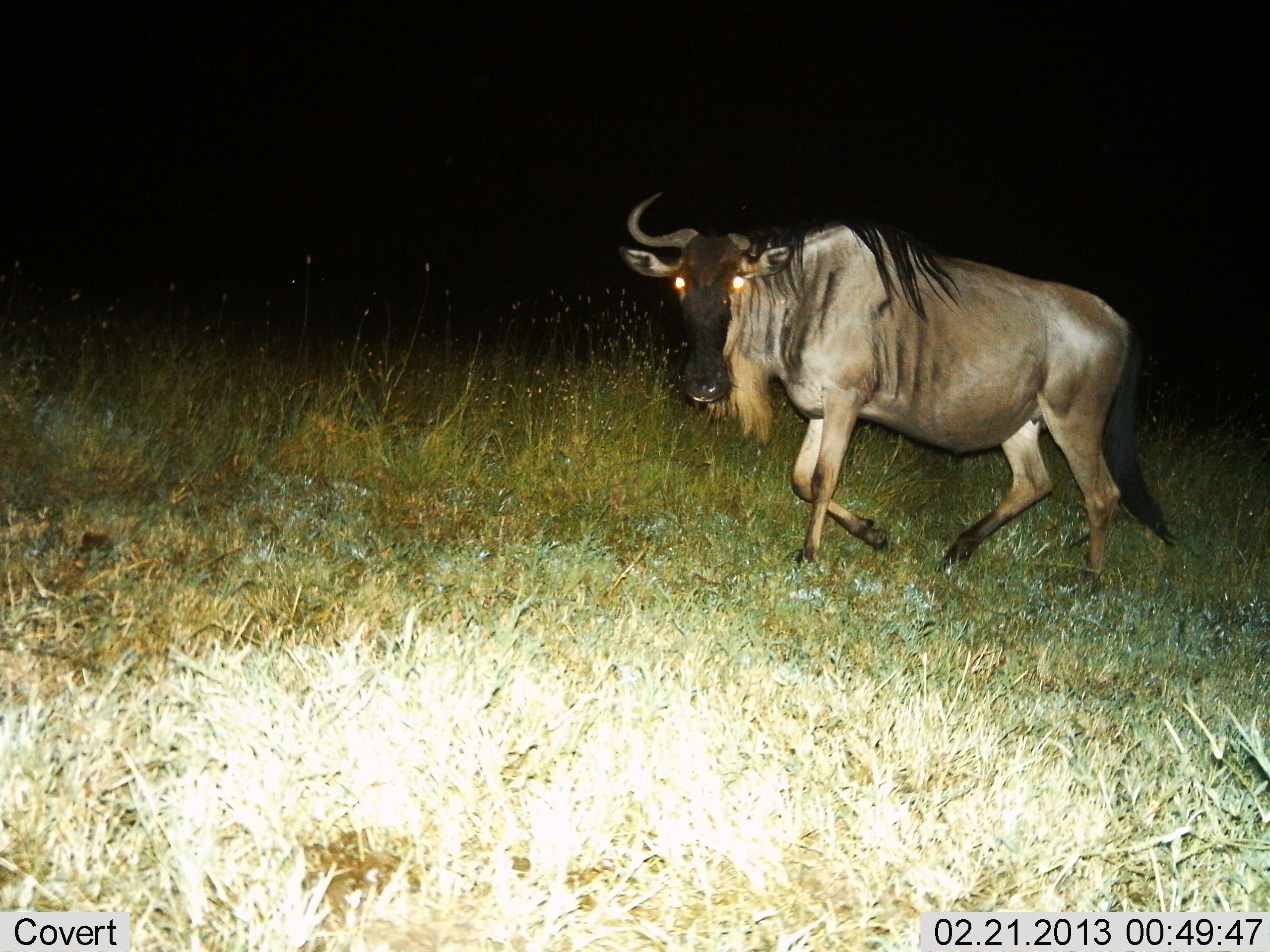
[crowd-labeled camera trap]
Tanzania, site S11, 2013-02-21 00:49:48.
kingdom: Animalia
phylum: Chordata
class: Mammalia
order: Artiodactyla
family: Bovidae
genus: Connochaetes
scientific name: Connochaetes taurinus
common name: blue wildebeest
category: wildebeest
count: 1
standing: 17%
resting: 0%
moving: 87%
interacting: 0%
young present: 0%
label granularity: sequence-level